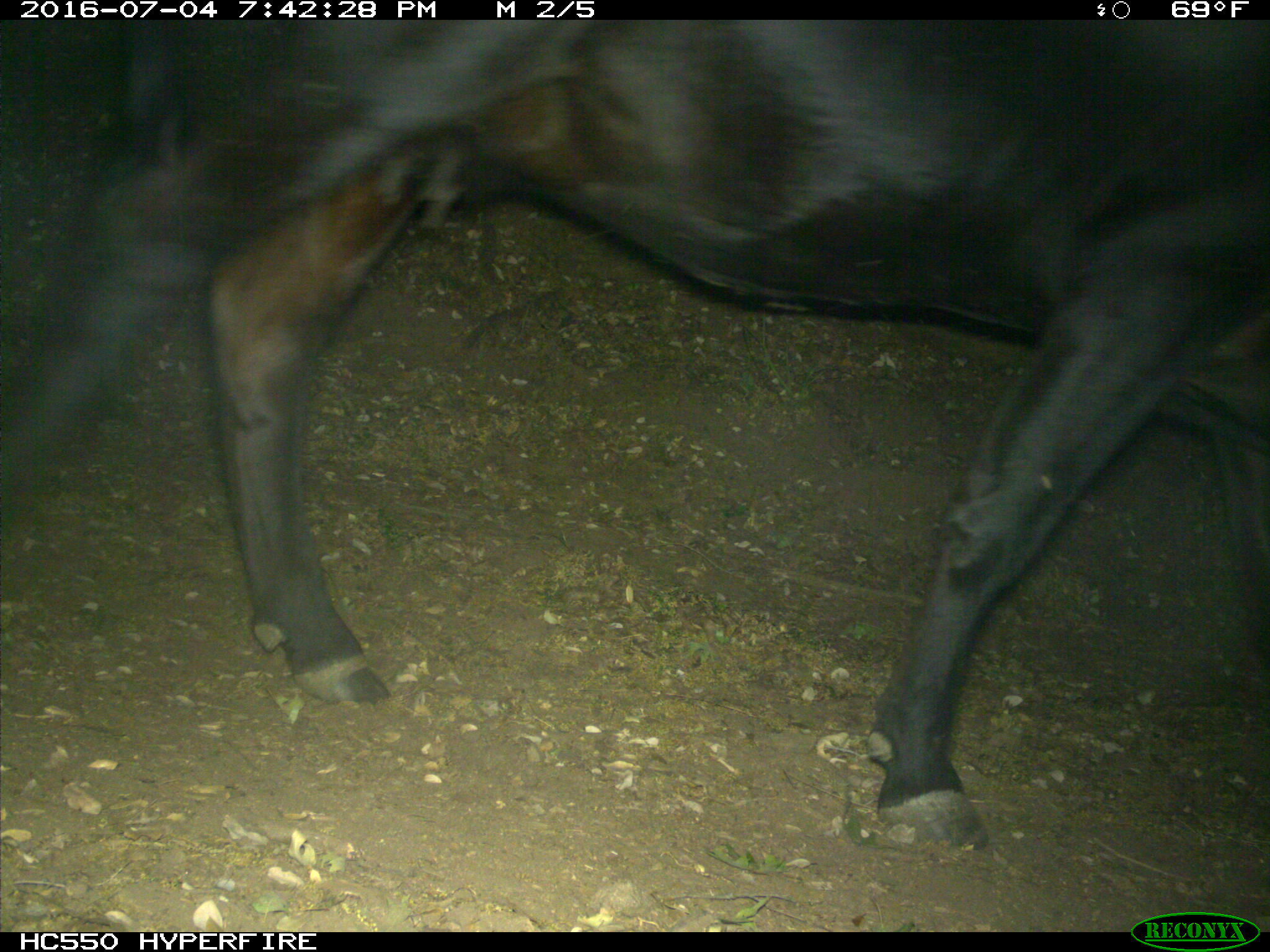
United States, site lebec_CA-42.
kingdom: Animalia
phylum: Chordata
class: Mammalia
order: Artiodactyla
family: Bovidae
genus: Bos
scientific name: Bos taurus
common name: domestic cow